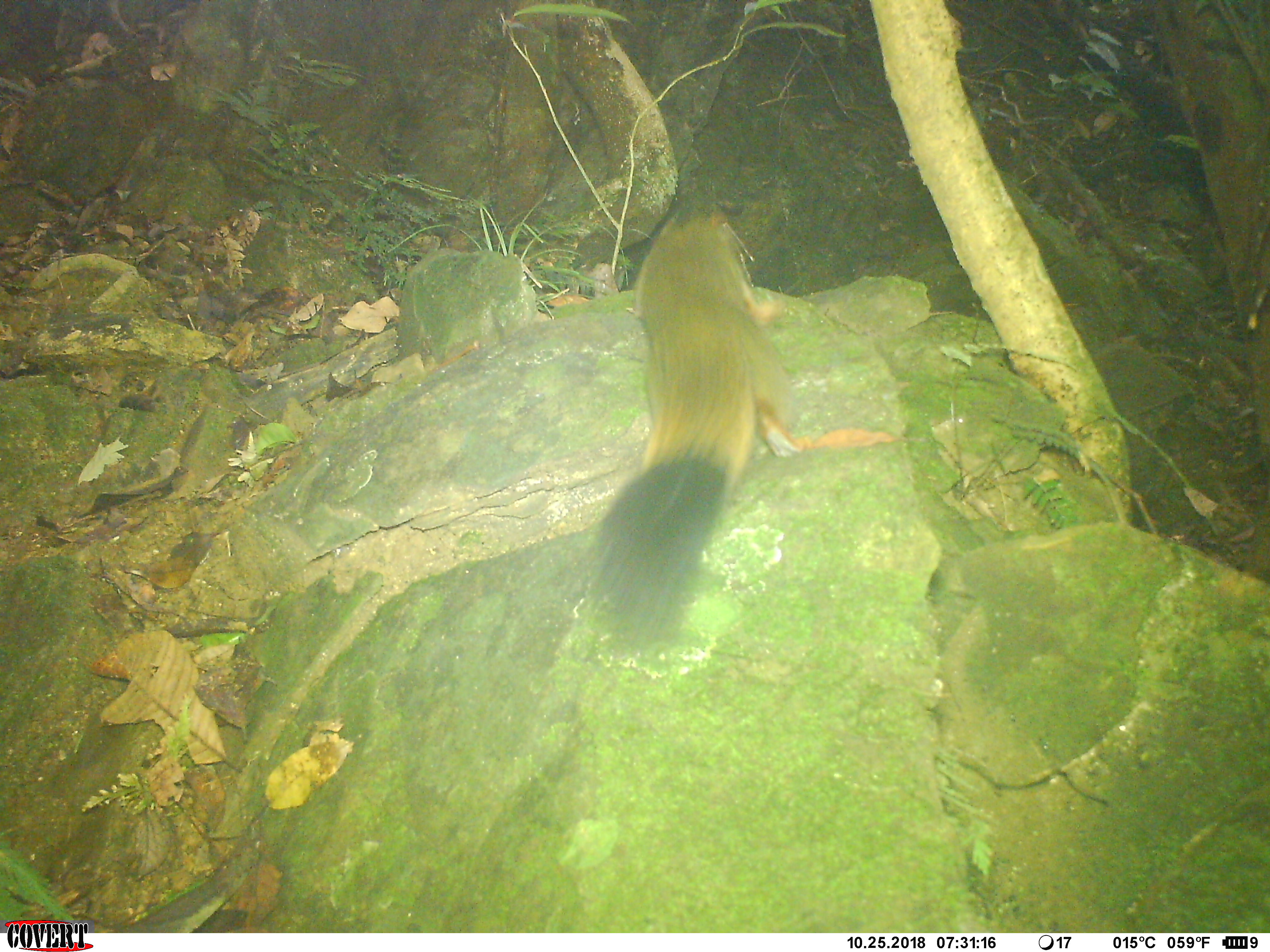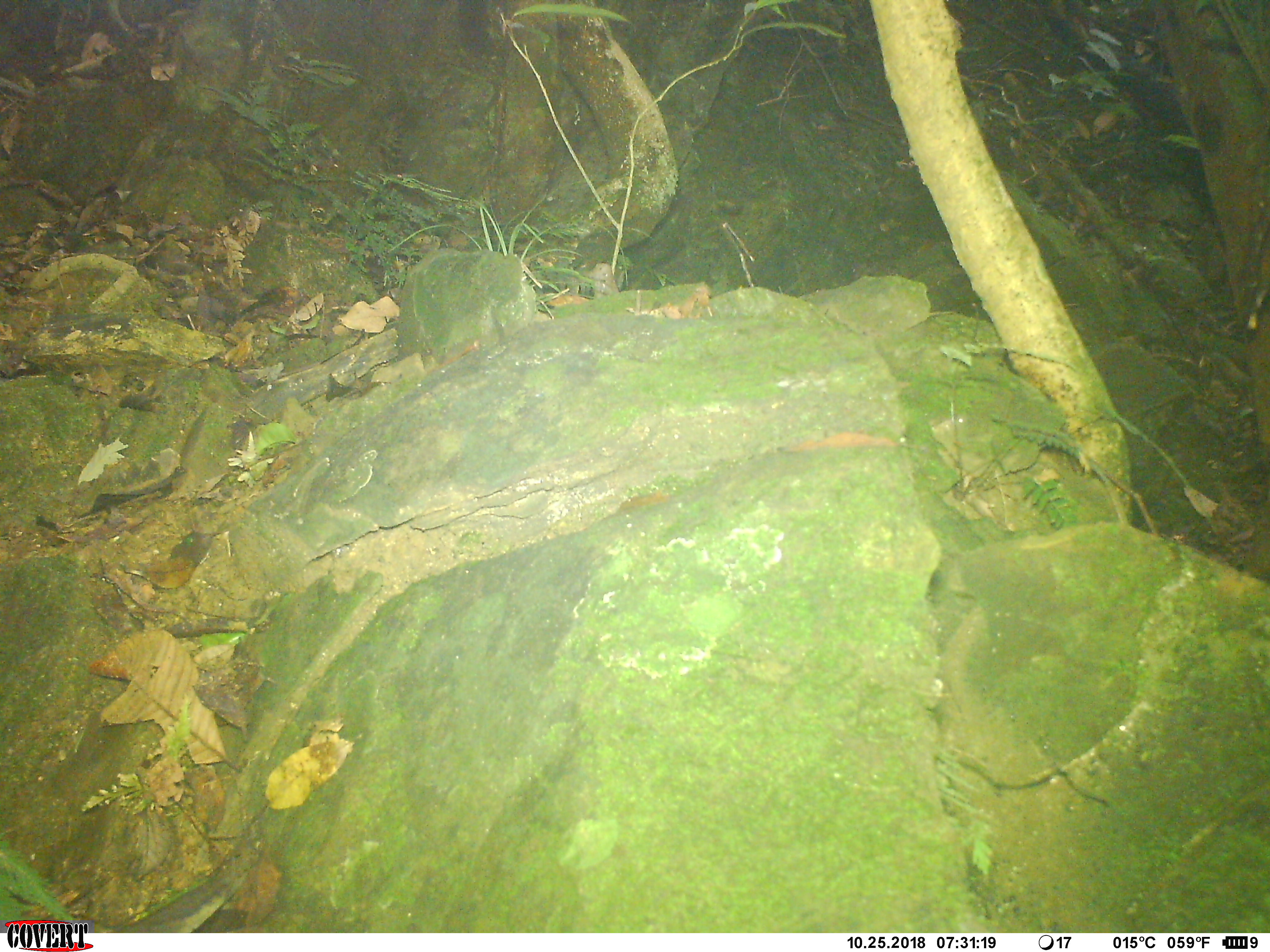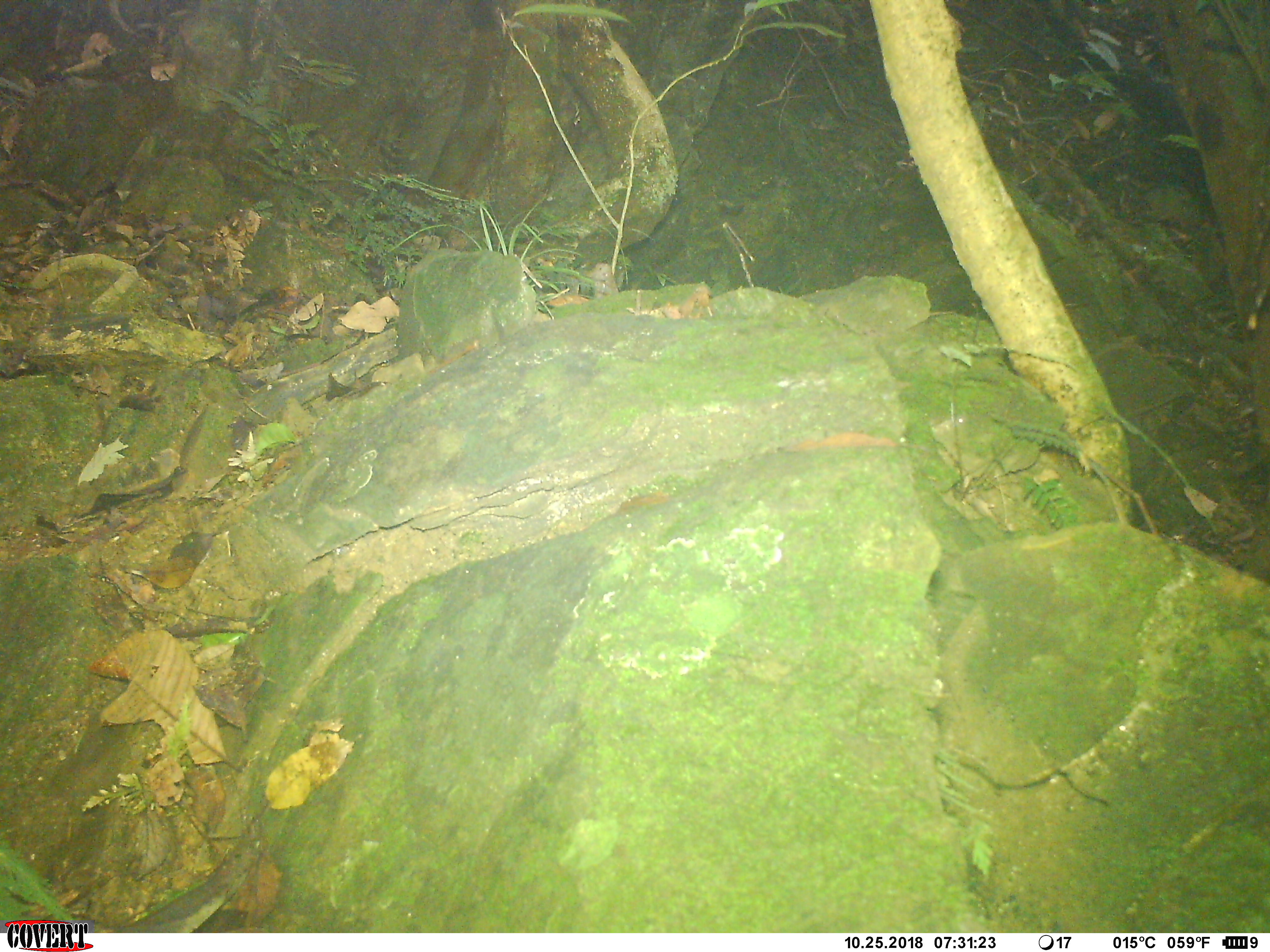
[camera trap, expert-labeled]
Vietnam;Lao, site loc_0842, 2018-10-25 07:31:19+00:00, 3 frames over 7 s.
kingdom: Animalia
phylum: Chordata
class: Mammalia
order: Rodentia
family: Sciuridae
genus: Sciurus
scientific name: Sciurus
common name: squirrel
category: unidentified squirrel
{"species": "unidentified squirrel (squirrel) (Sciurus)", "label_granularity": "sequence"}